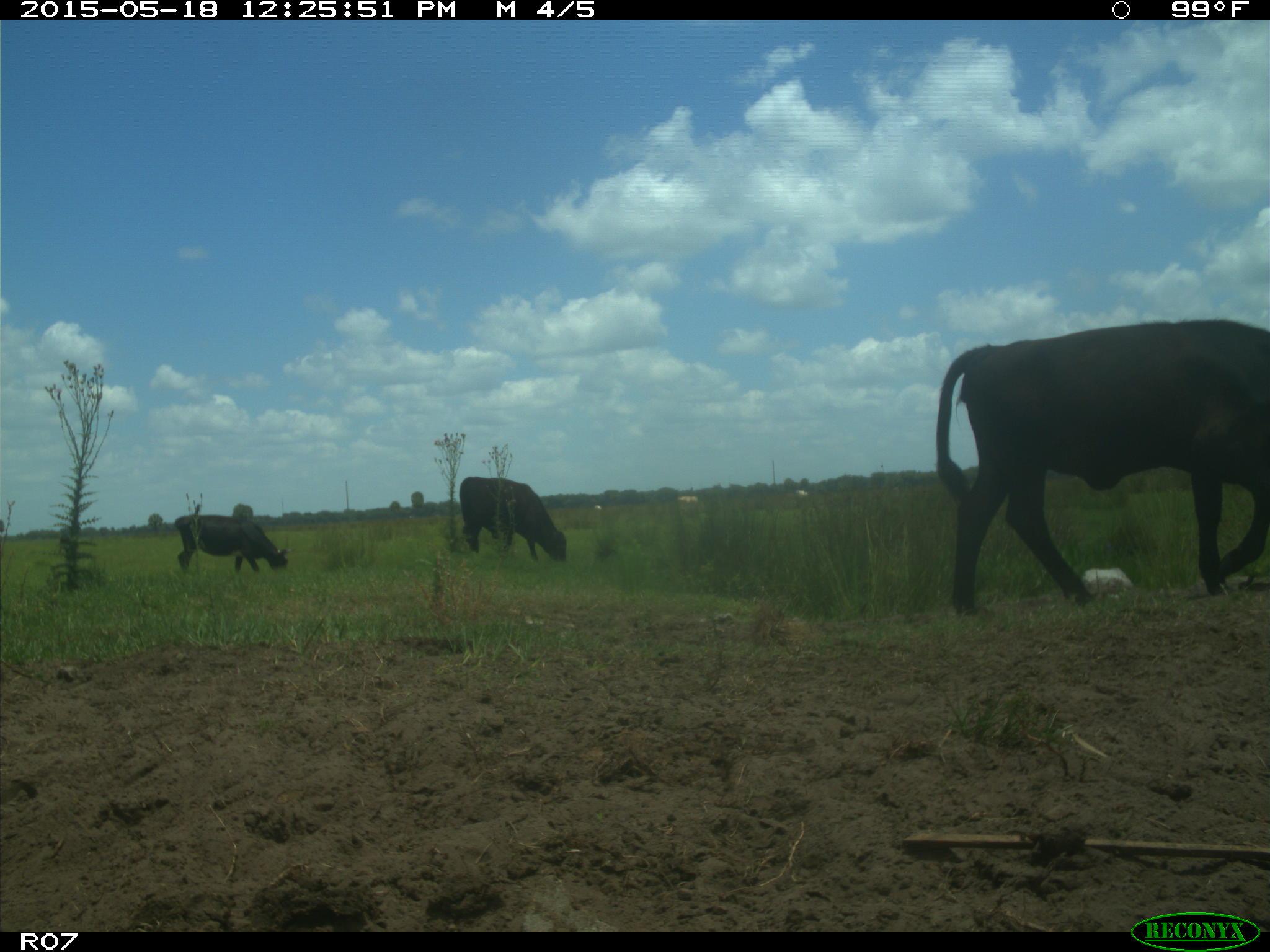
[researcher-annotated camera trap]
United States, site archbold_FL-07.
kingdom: Animalia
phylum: Chordata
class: Mammalia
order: Artiodactyla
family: Bovidae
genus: Bos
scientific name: Bos taurus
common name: domestic cow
Bos taurus (domestic cow).